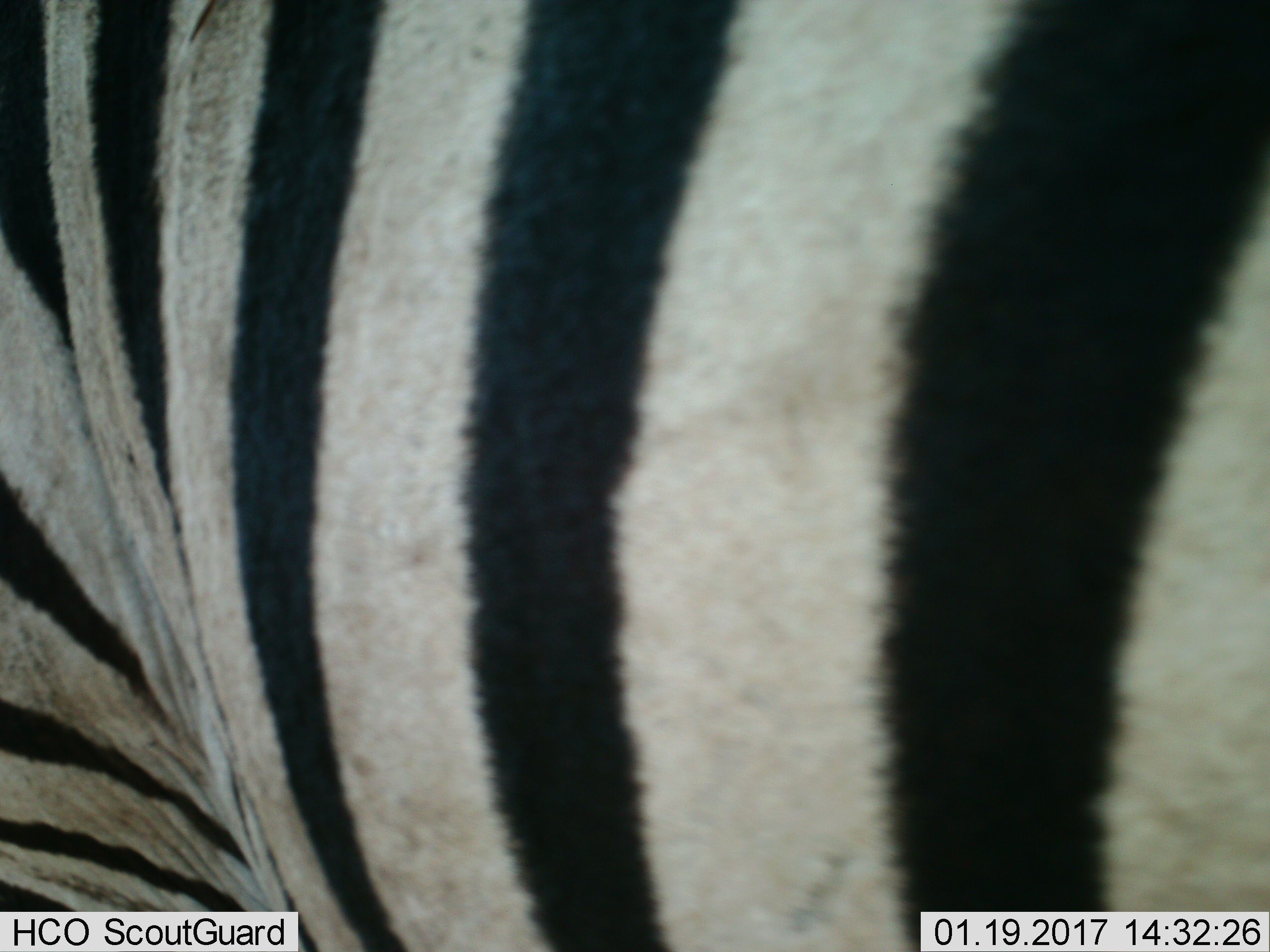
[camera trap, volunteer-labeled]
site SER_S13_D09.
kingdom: Animalia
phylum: Chordata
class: Mammalia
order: Perissodactyla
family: Equidae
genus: Equus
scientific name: Equus quagga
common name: plains zebra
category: zebraplains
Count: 1.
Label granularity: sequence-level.